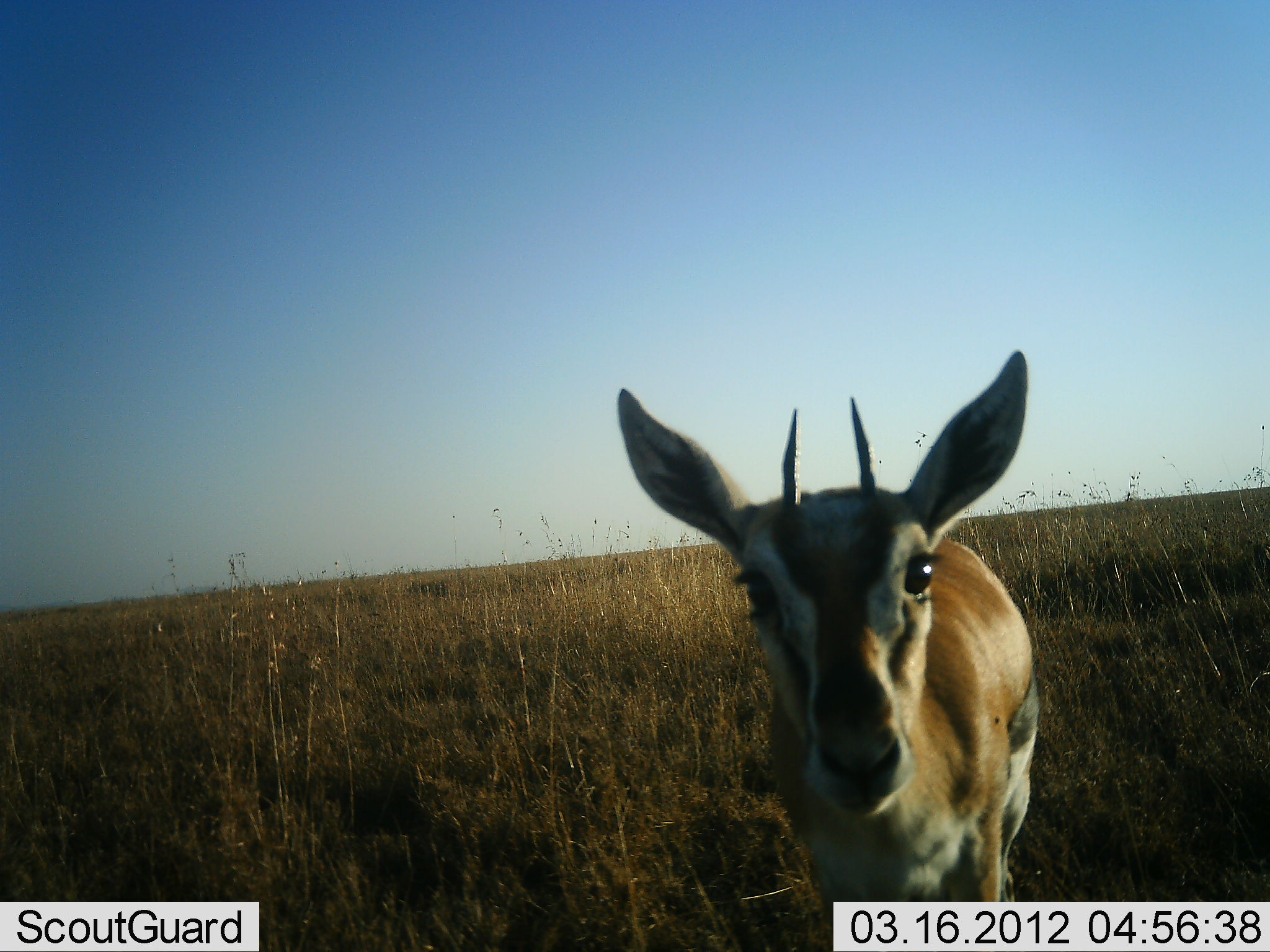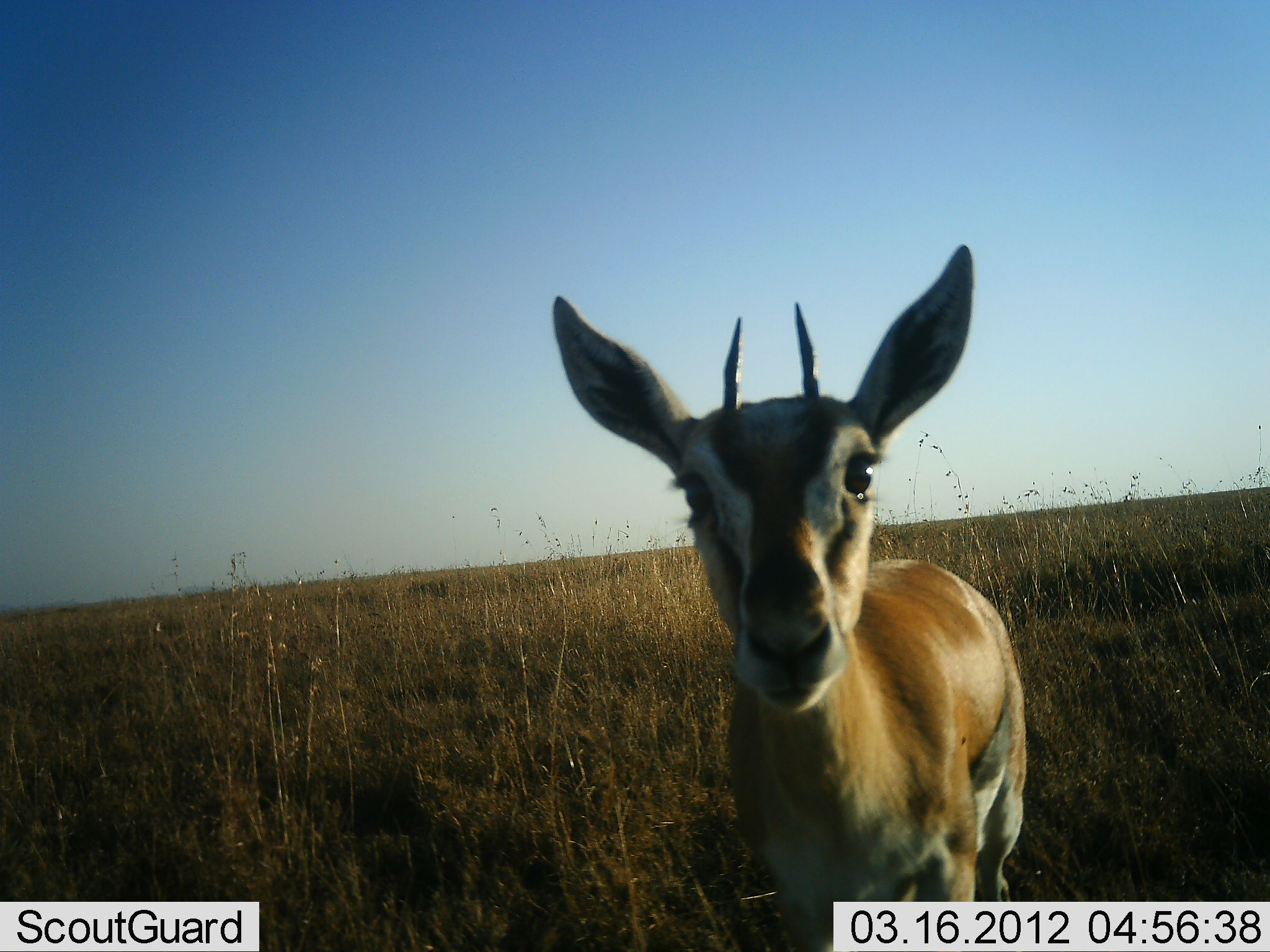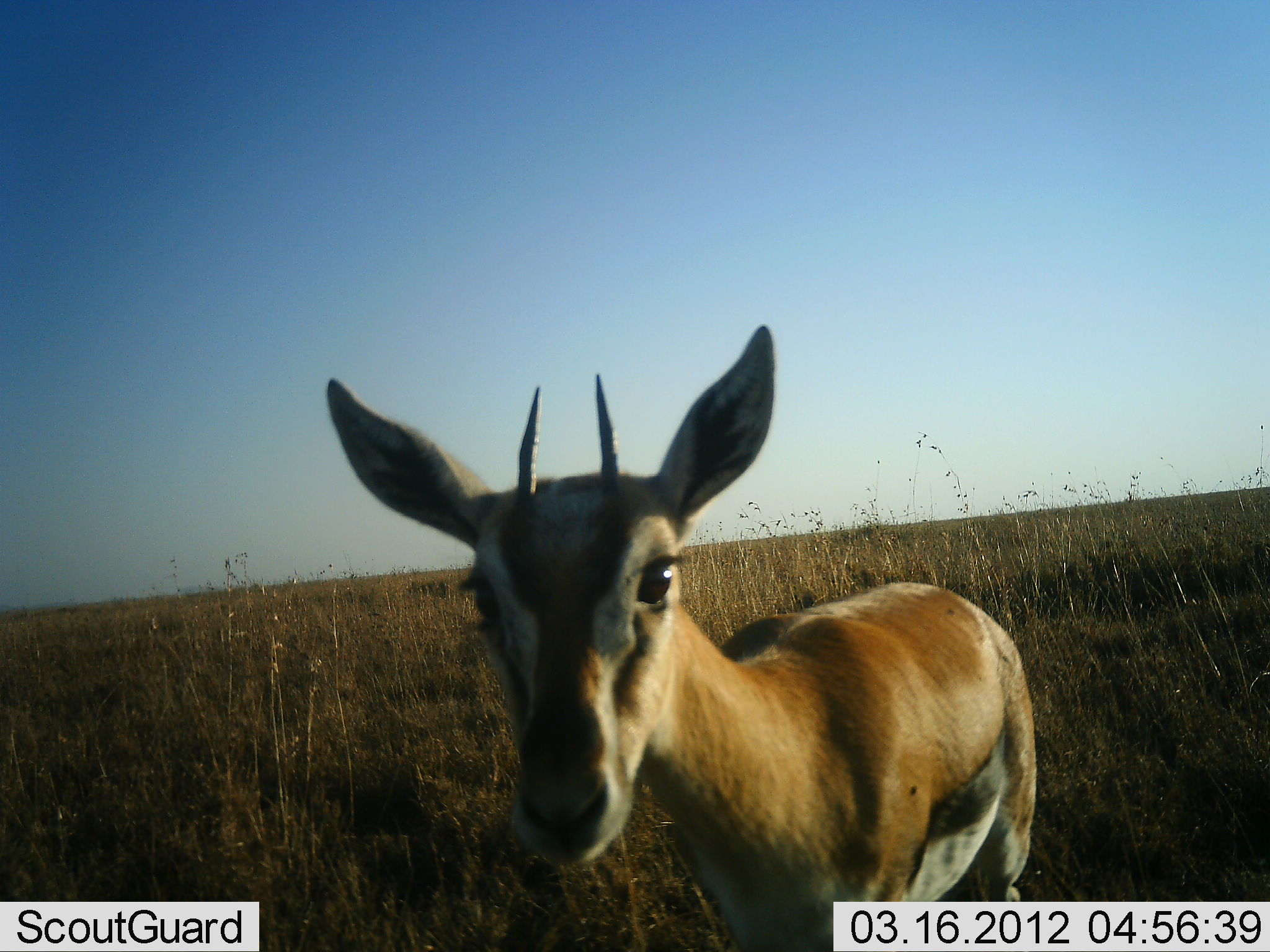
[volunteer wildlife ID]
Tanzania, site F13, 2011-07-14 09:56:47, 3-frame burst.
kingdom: Animalia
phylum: Chordata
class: Mammalia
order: Artiodactyla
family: Bovidae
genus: Eudorcas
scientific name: Eudorcas thomsonii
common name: thomson's gazelle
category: gazellethomsons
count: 1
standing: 64%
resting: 0%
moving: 18%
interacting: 36%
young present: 0%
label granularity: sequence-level